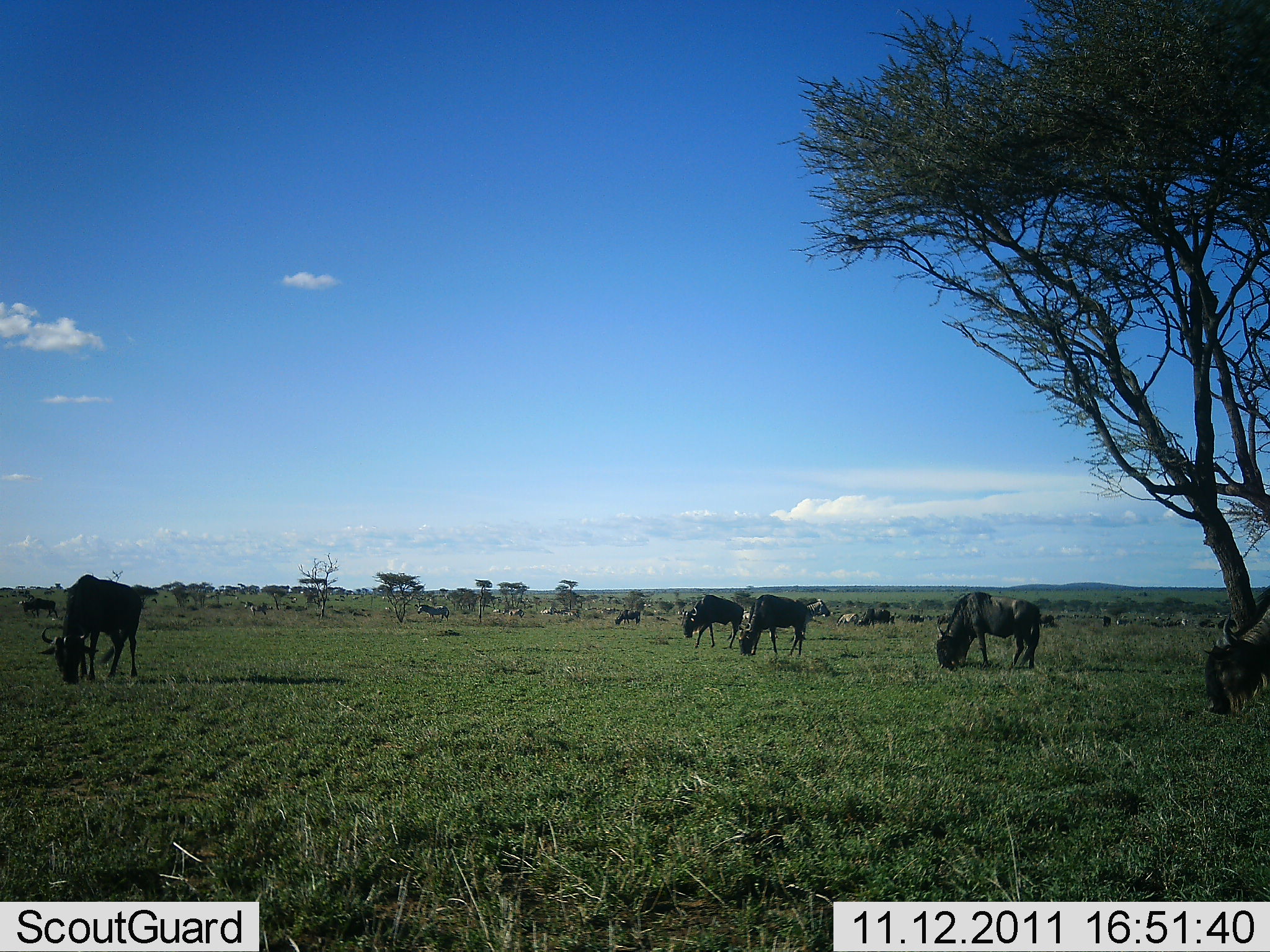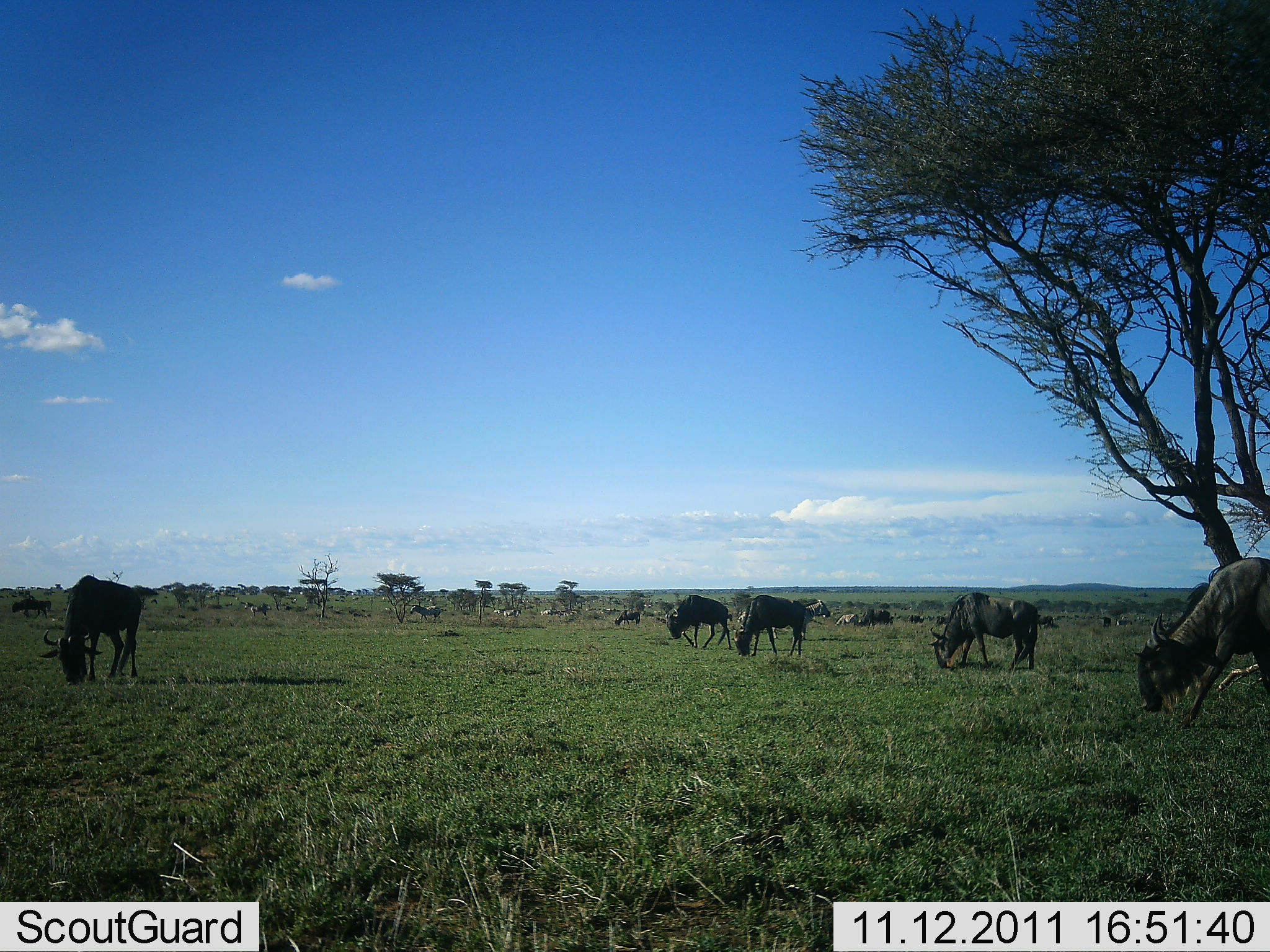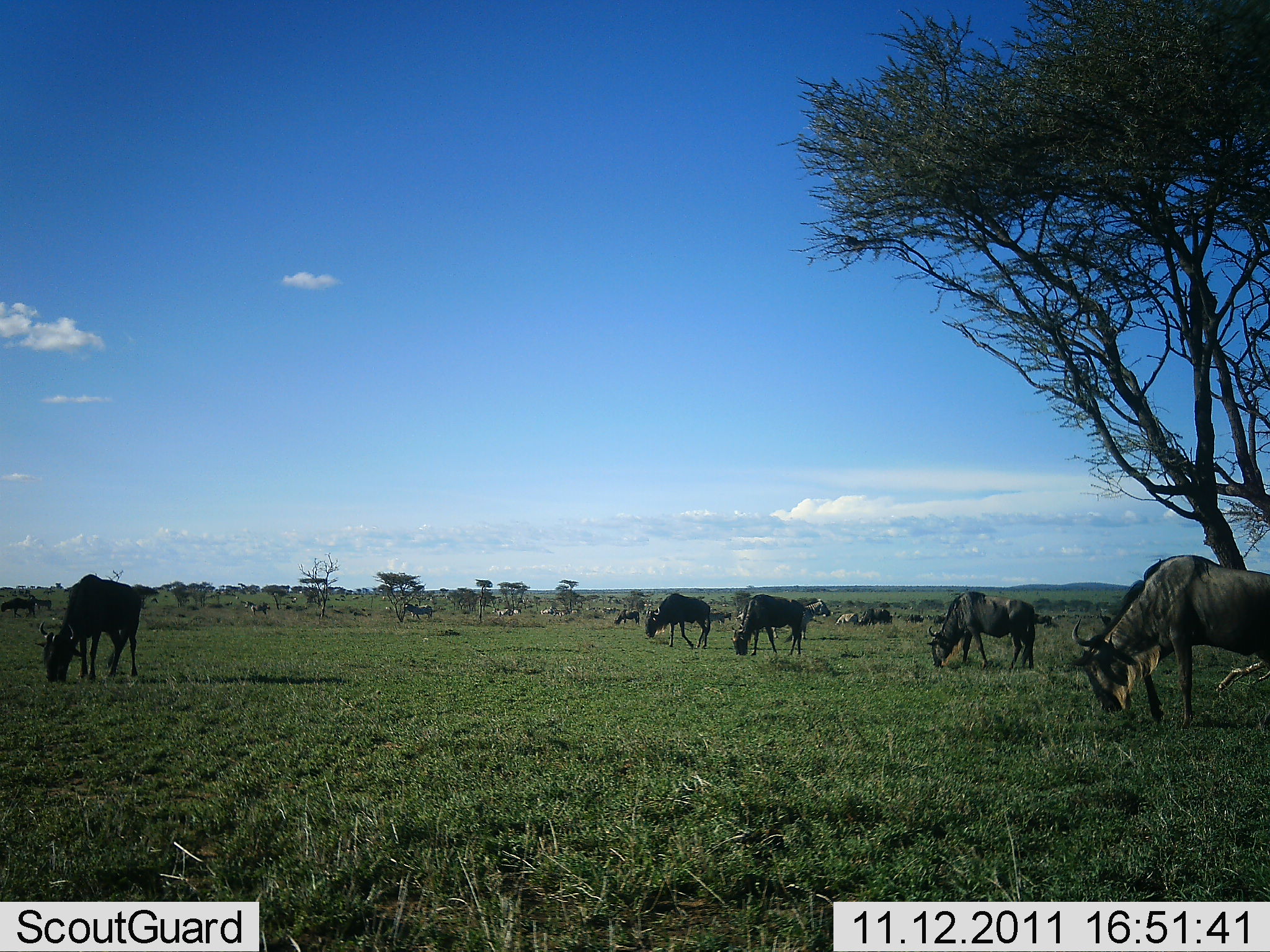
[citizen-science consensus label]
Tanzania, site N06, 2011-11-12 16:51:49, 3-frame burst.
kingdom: Animalia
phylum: Chordata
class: Mammalia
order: Artiodactyla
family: Bovidae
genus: Connochaetes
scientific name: Connochaetes taurinus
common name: blue wildebeest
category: wildebeest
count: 11-50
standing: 18%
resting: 12%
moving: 41%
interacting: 6%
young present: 0%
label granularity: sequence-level